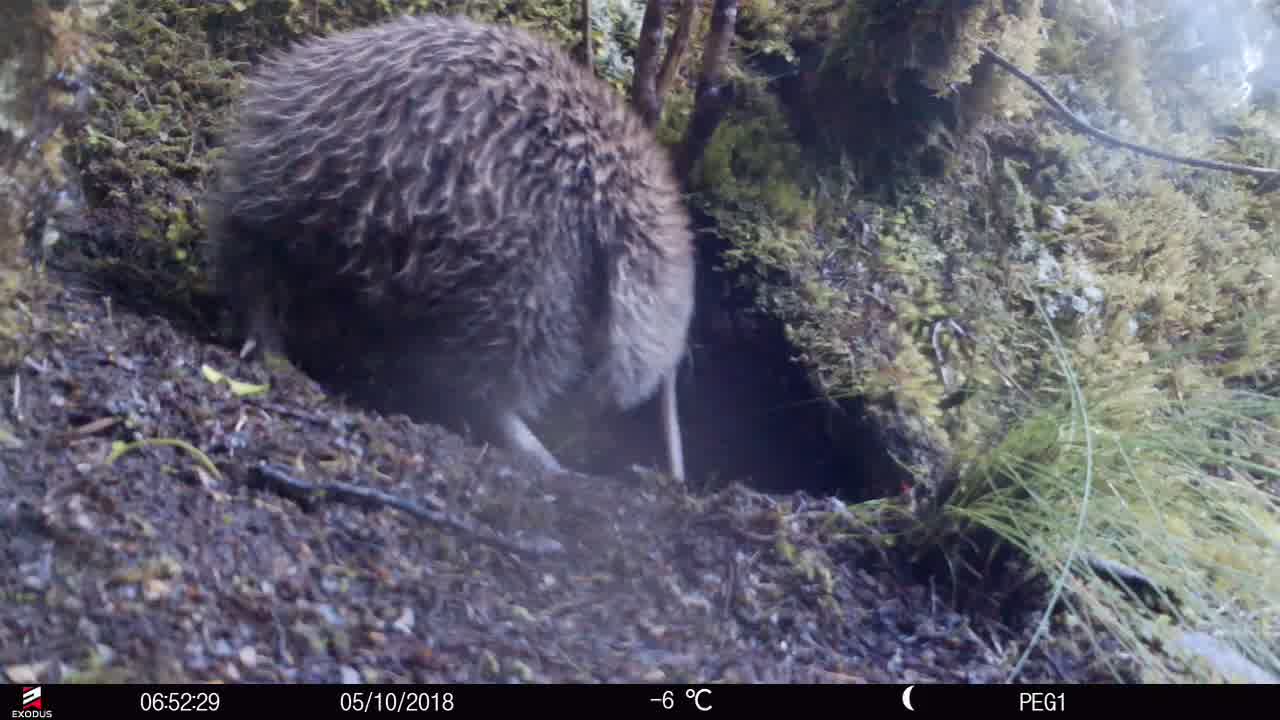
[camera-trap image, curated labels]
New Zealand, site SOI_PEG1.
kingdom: Animalia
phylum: Chordata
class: Aves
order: Apterygiformes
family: Apterygidae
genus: Apteryx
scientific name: Apteryx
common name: kiwi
Kiwi (Apteryx).